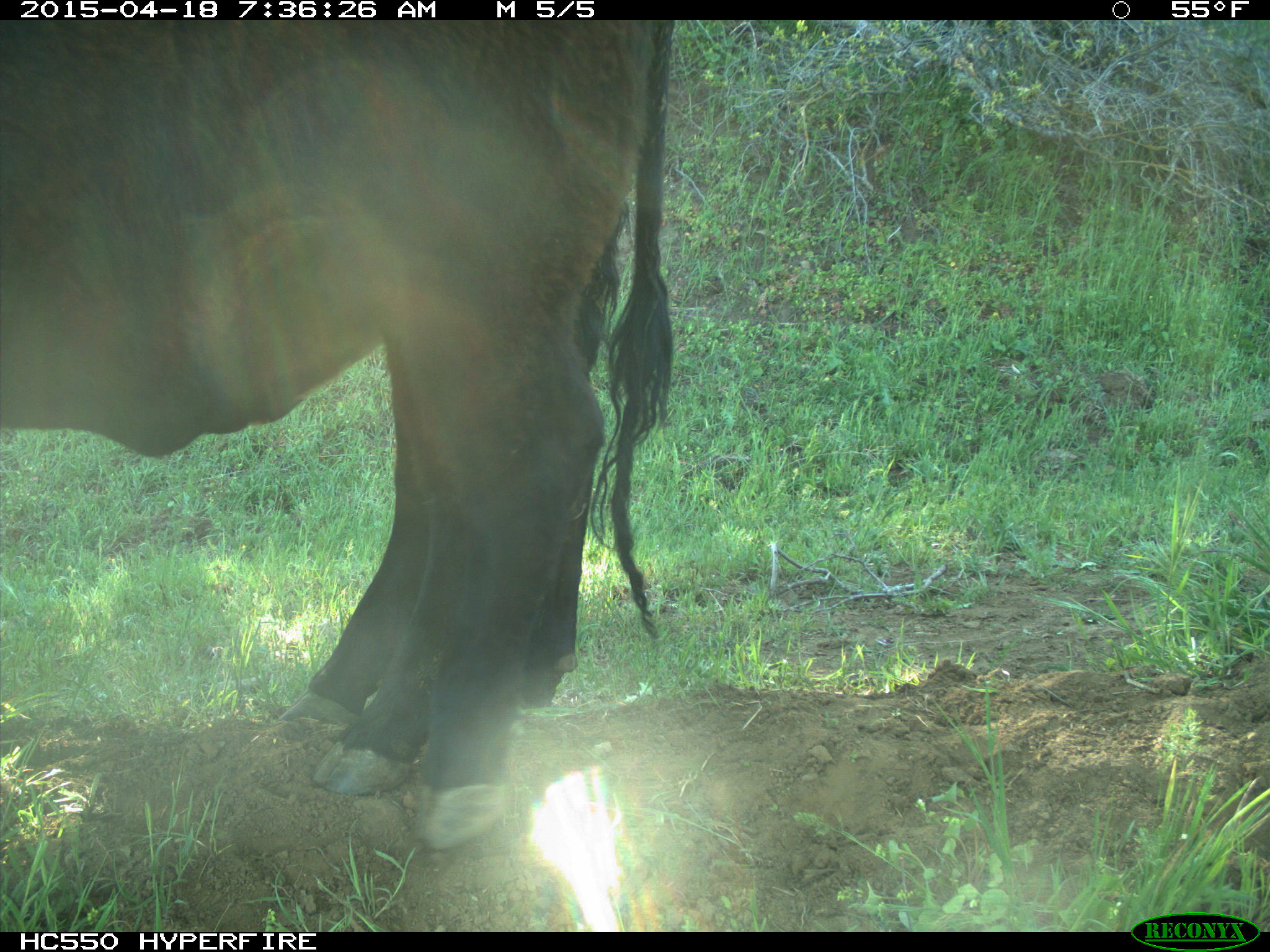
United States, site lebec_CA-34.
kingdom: Animalia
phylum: Chordata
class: Mammalia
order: Artiodactyla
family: Bovidae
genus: Bos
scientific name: Bos taurus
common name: domestic cow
Bos taurus (domestic cow).